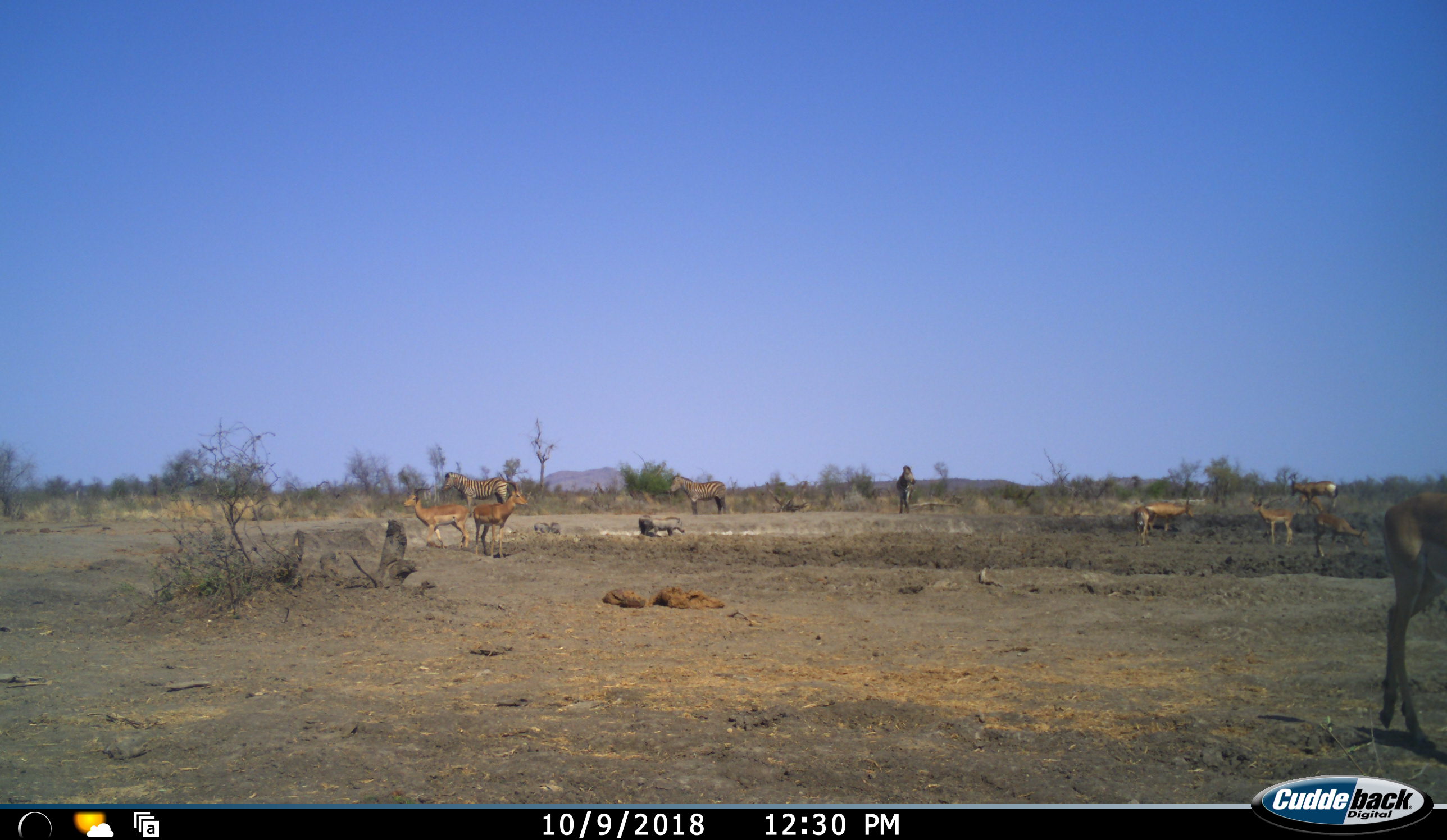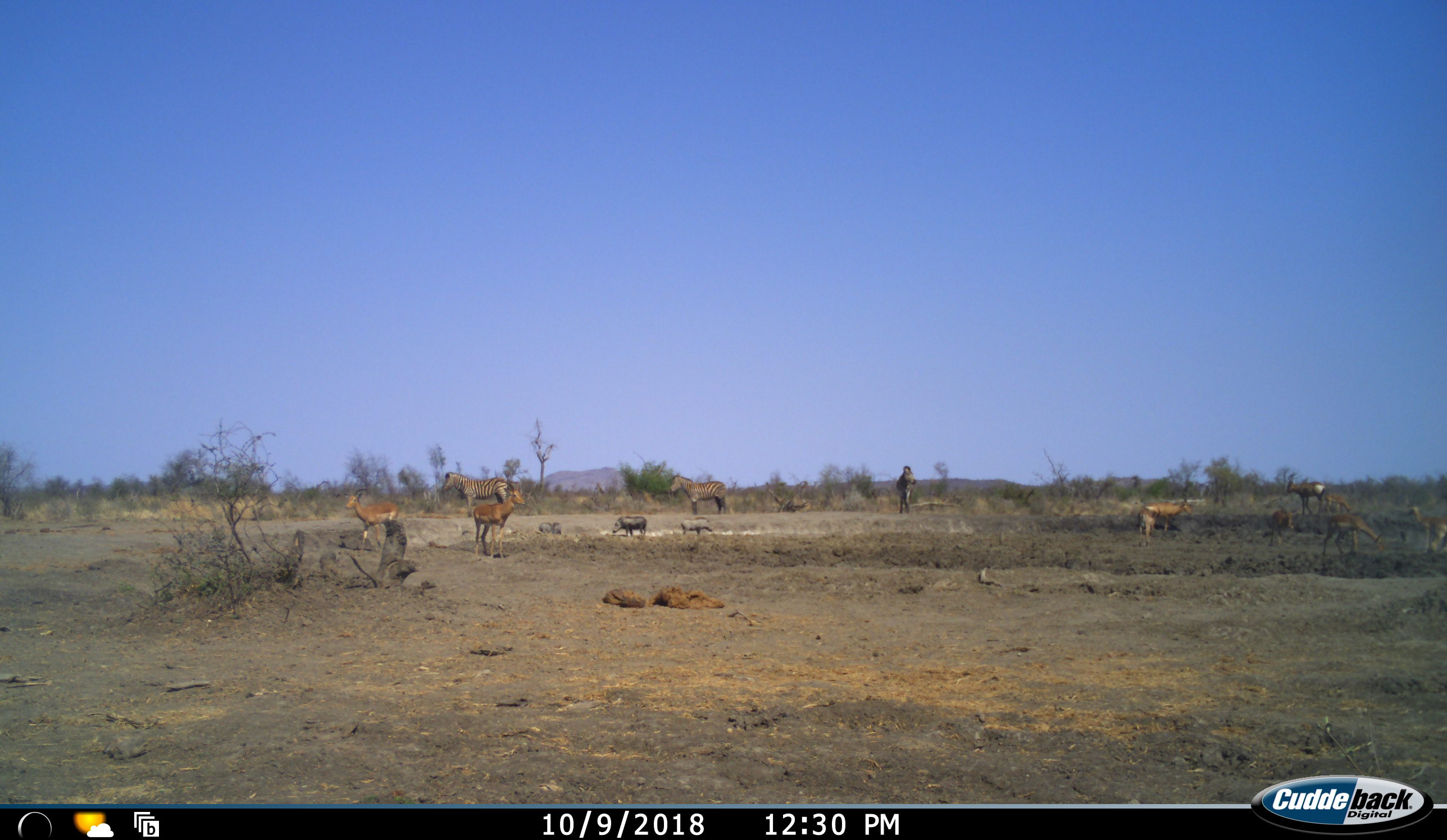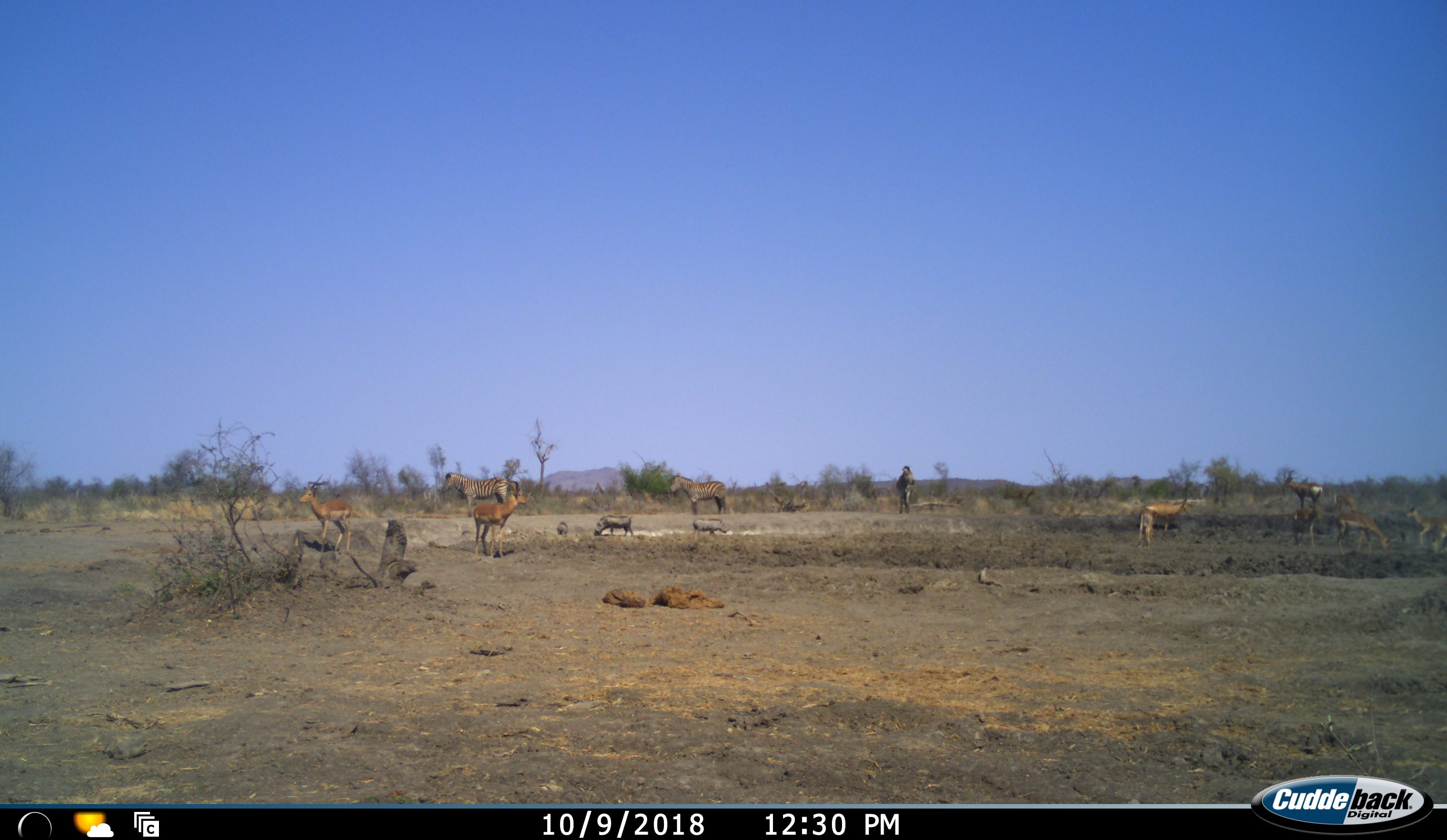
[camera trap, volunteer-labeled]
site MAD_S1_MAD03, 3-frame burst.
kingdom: Animalia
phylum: Chordata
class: Mammalia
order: Artiodactyla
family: Bovidae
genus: Alcelaphus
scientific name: Alcelaphus buselaphus caama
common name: red hartebeest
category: hartebeestred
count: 1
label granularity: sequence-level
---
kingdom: Animalia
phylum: Chordata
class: Mammalia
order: Artiodactyla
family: Bovidae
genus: Aepyceros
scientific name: Aepyceros melampus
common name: impala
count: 7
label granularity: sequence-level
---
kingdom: Animalia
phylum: Chordata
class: Mammalia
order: Artiodactyla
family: Suidae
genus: Phacochoerus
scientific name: Phacochoerus africanus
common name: warthog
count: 3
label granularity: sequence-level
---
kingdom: Animalia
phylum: Chordata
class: Mammalia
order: Perissodactyla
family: Equidae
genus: Equus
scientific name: Equus quagga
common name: plains zebra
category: zebraplains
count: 3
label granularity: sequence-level